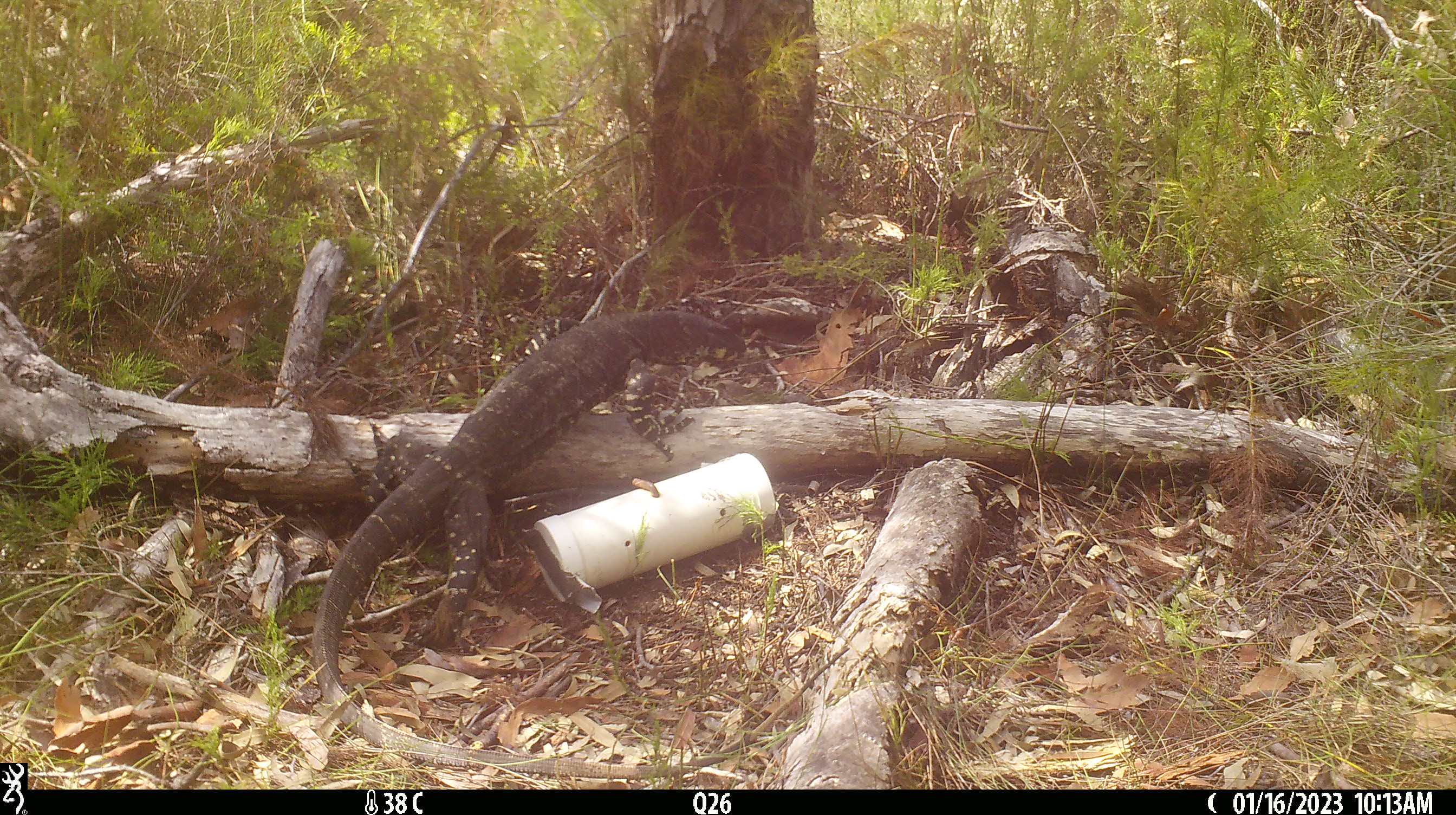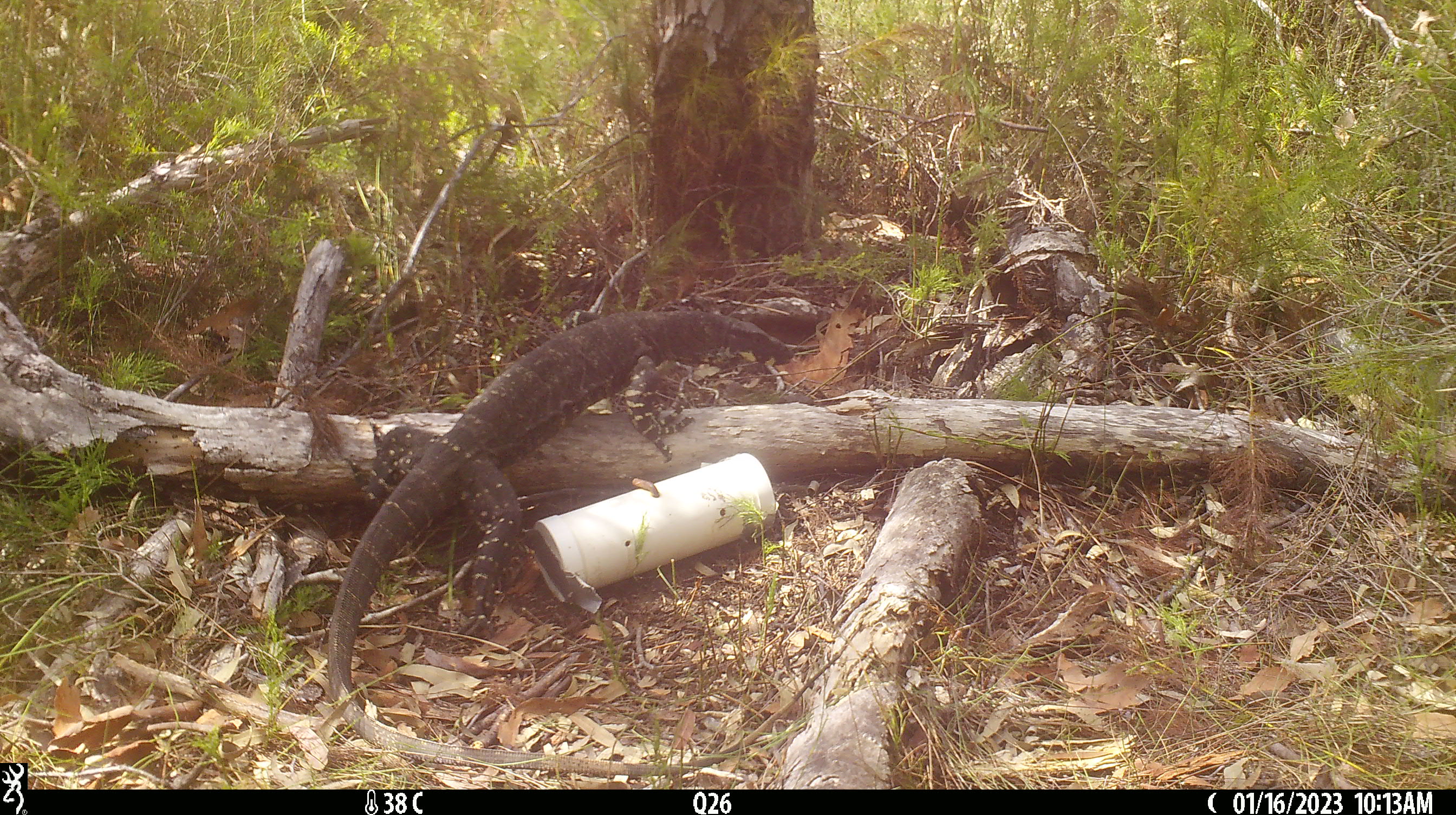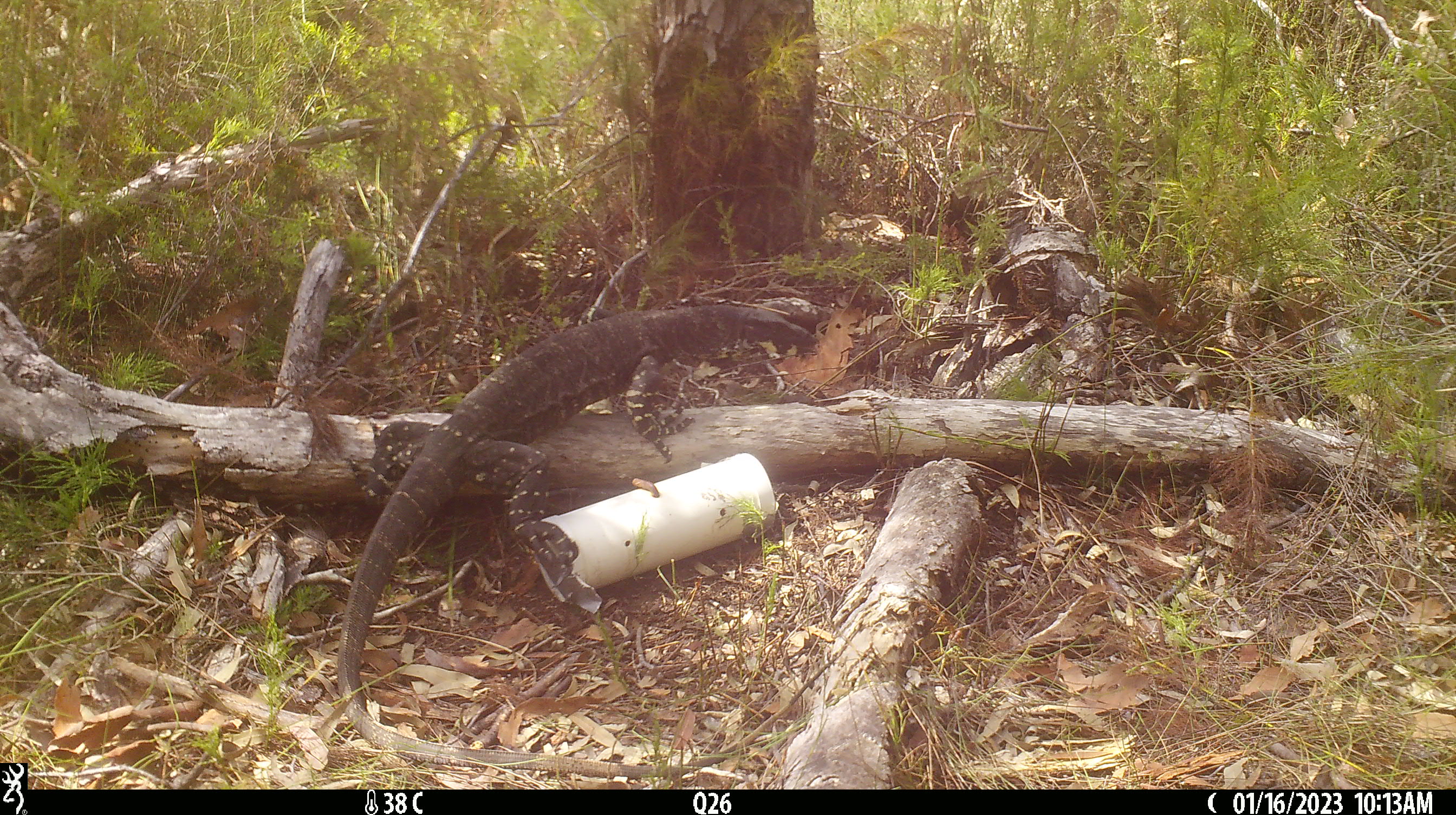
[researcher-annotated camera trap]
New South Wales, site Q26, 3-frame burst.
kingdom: Animalia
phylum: Chordata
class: Reptilia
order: Squamata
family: Varanidae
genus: Varanus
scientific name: Varanus varius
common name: lace monitor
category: goanna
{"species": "goanna (lace monitor) (Varanus varius)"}